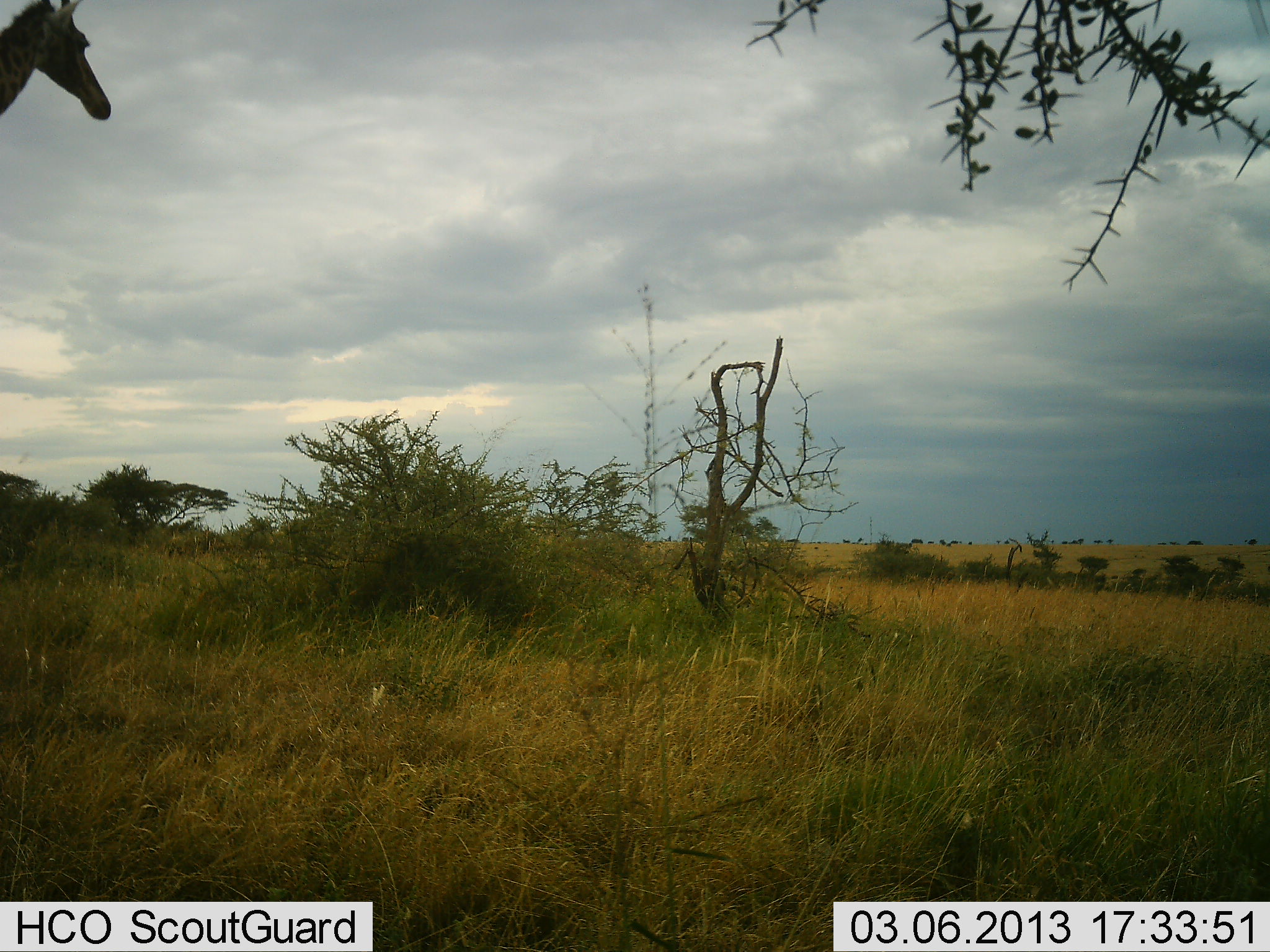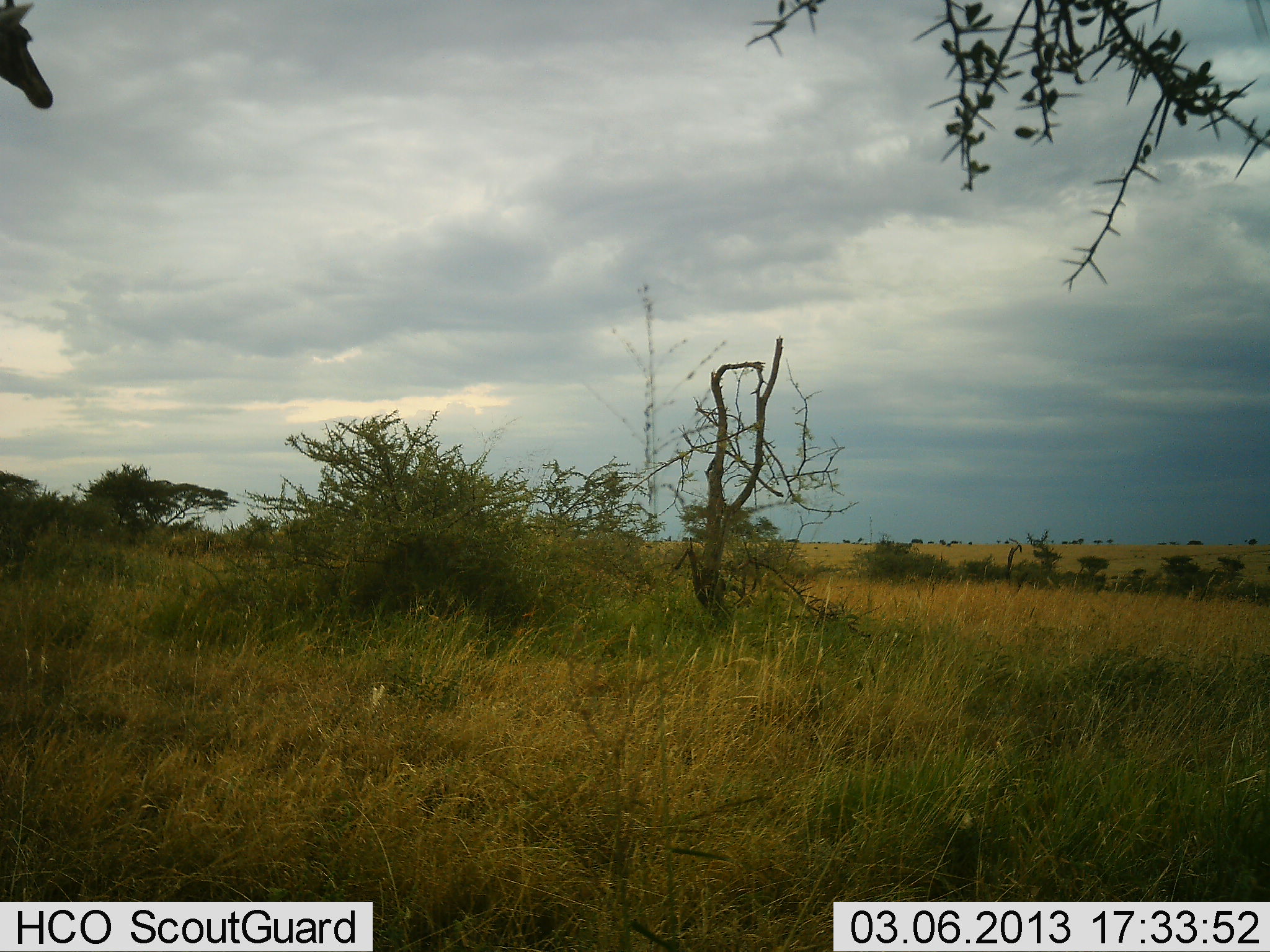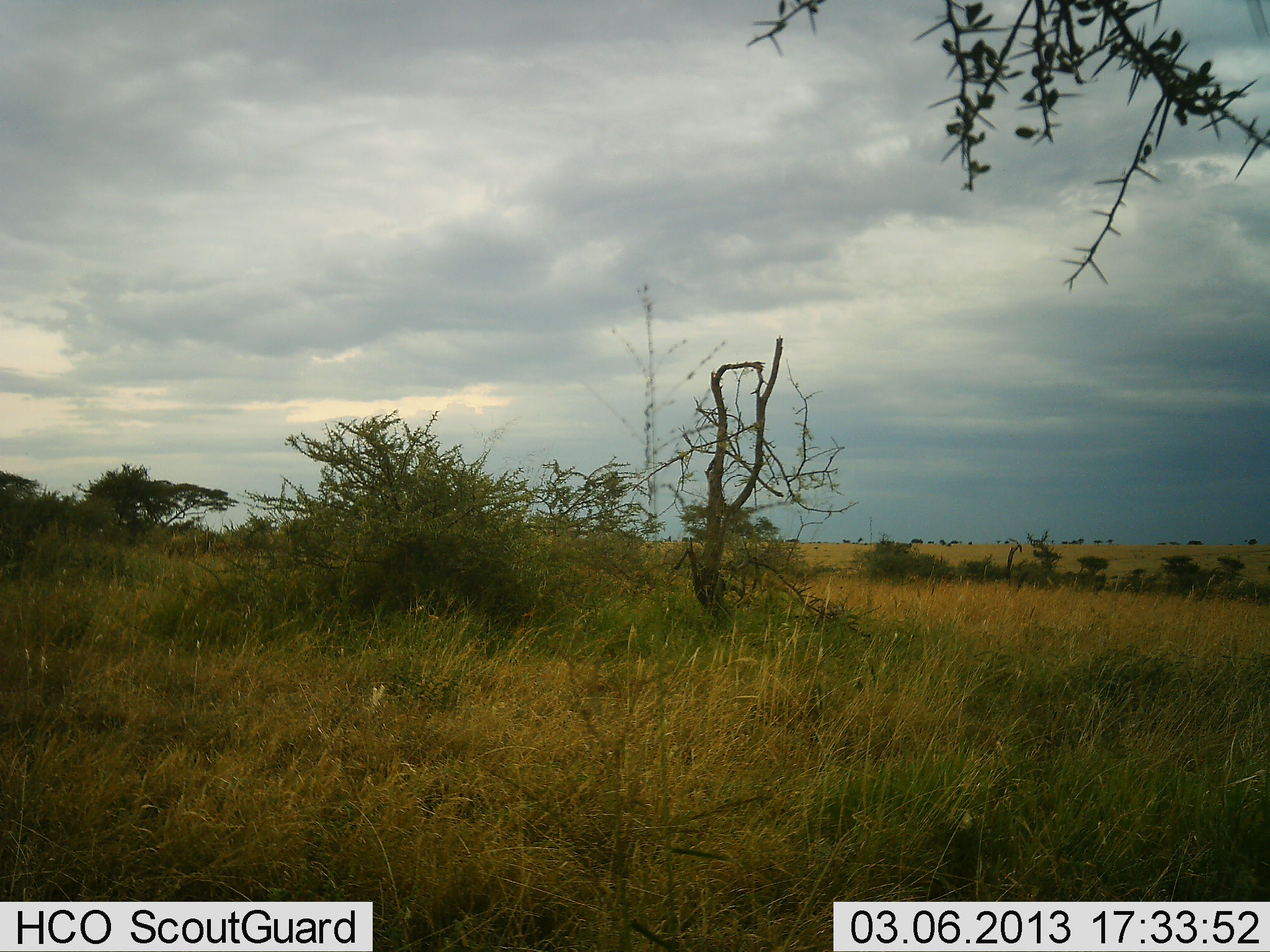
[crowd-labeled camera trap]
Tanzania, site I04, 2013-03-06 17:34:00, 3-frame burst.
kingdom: Animalia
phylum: Chordata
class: Mammalia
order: Artiodactyla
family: Giraffidae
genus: Giraffa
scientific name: Giraffa camelopardalis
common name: giraffe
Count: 1.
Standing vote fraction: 18%.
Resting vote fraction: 0%.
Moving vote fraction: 82%.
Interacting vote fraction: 0%.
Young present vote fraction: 0%.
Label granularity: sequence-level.